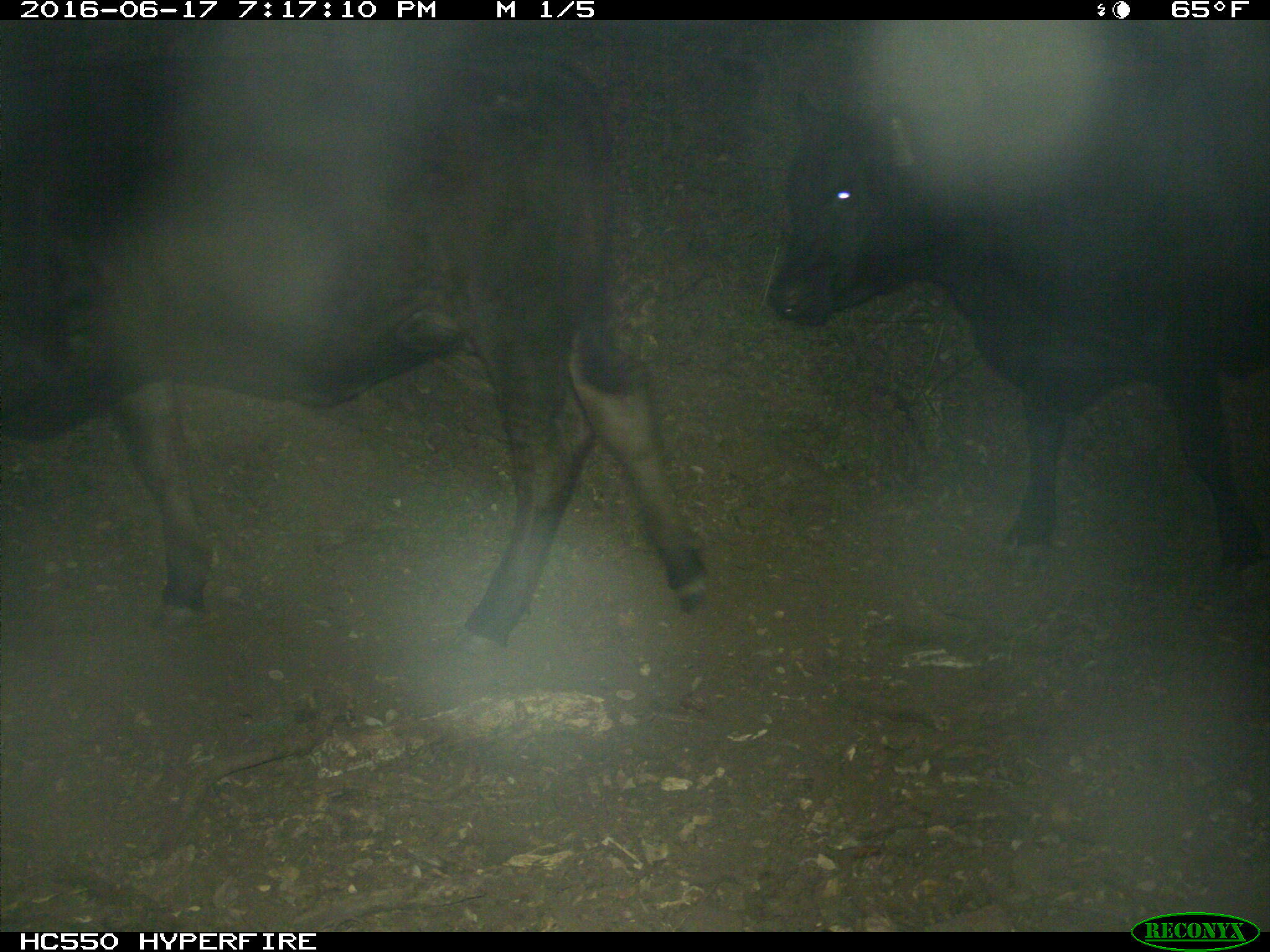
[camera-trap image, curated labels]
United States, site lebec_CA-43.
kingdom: Animalia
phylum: Chordata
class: Mammalia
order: Artiodactyla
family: Bovidae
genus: Bos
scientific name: Bos taurus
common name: domestic cow